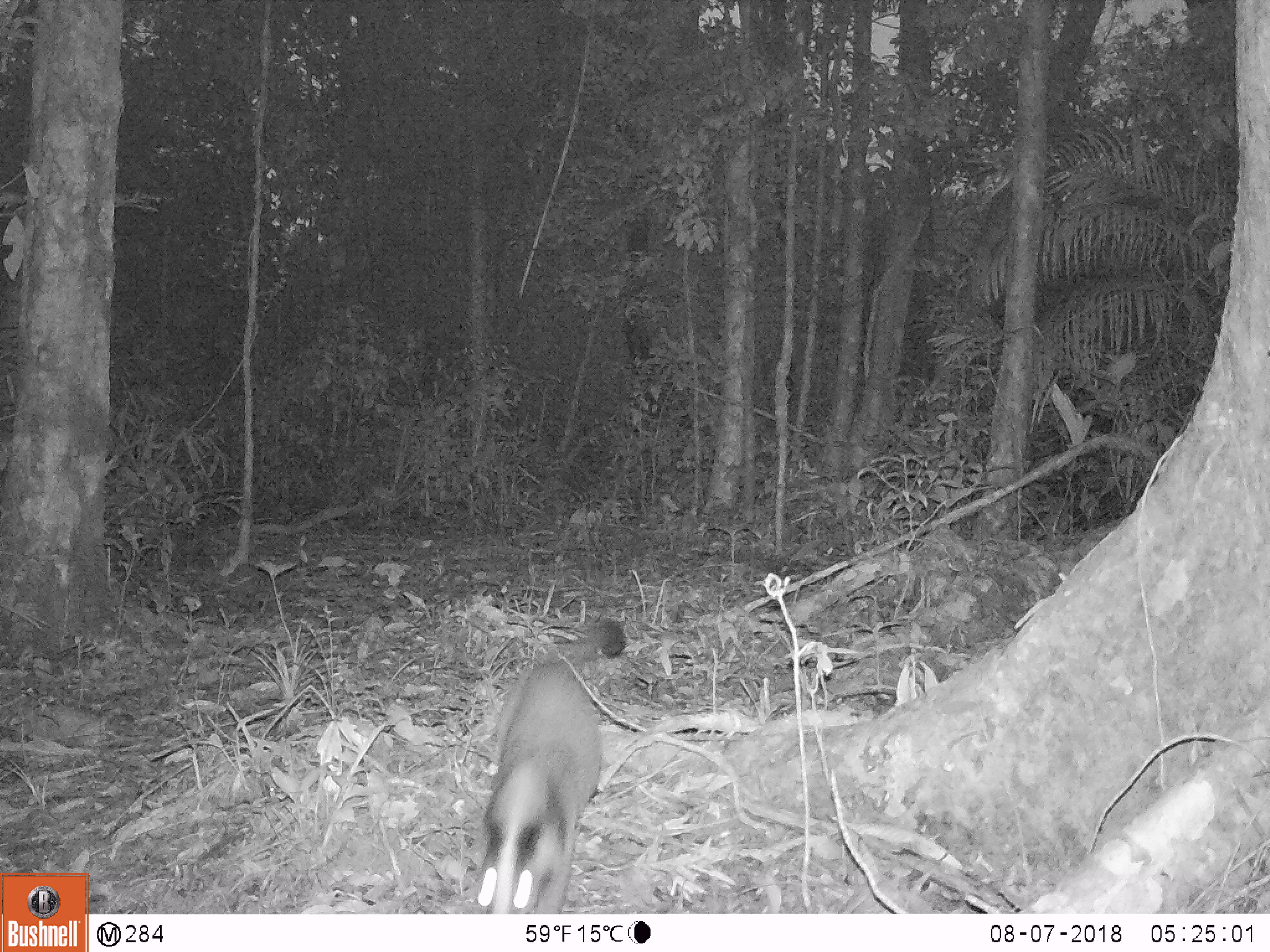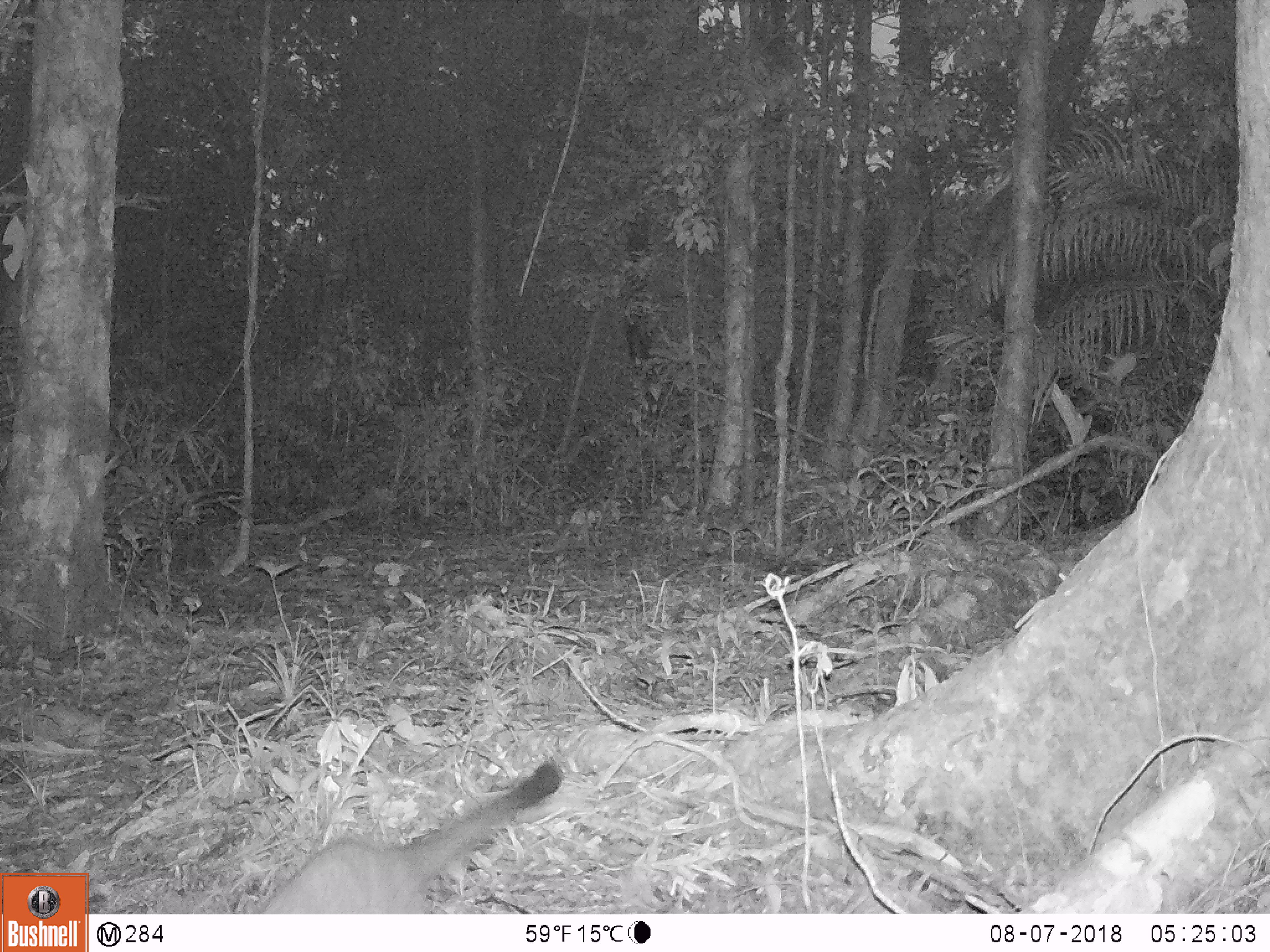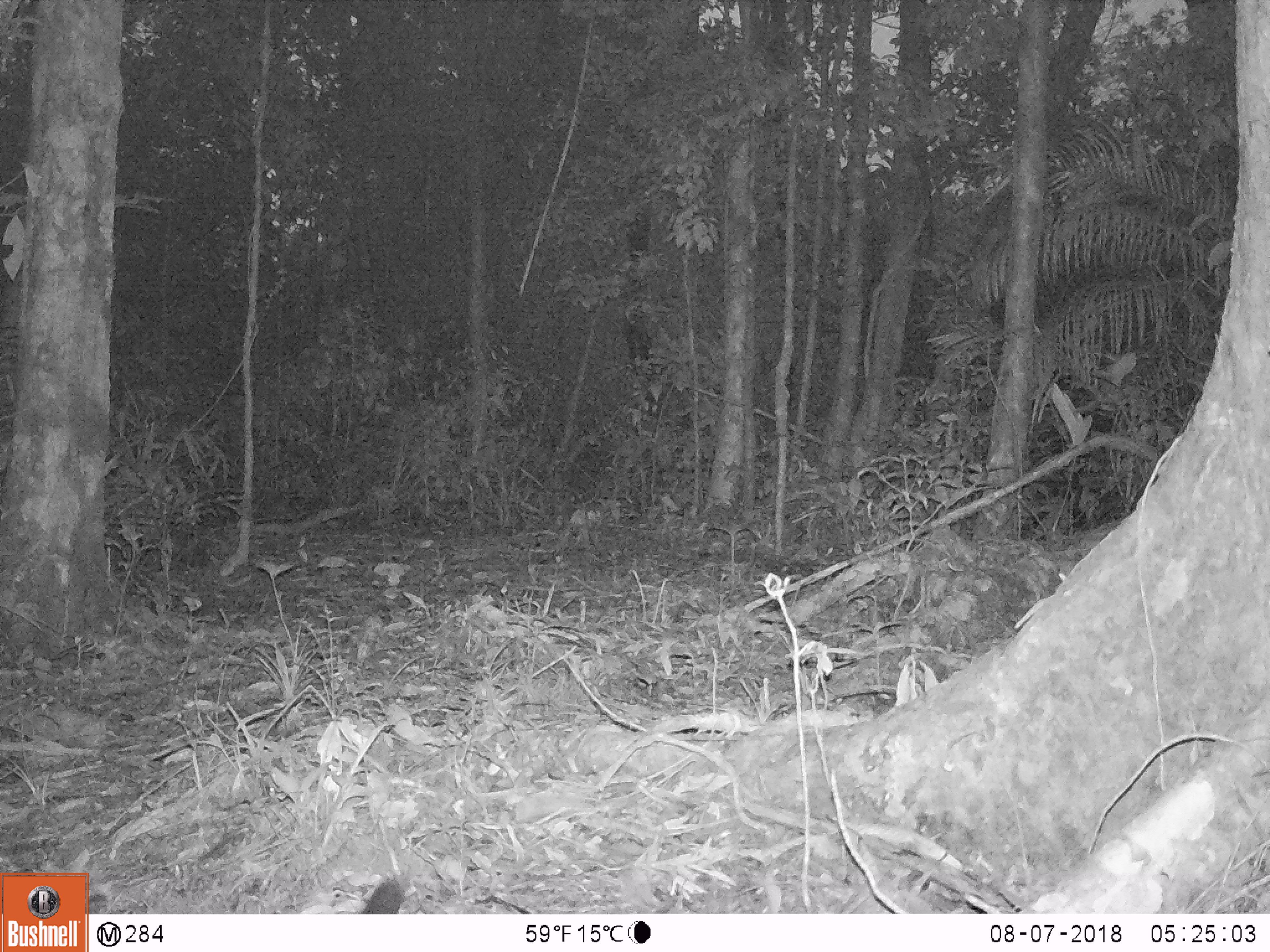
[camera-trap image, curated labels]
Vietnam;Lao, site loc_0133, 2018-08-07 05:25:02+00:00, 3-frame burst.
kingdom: Animalia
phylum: Chordata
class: Mammalia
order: Carnivora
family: Viverridae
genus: Paguma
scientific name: Paguma larvata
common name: masked palm civet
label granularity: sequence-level